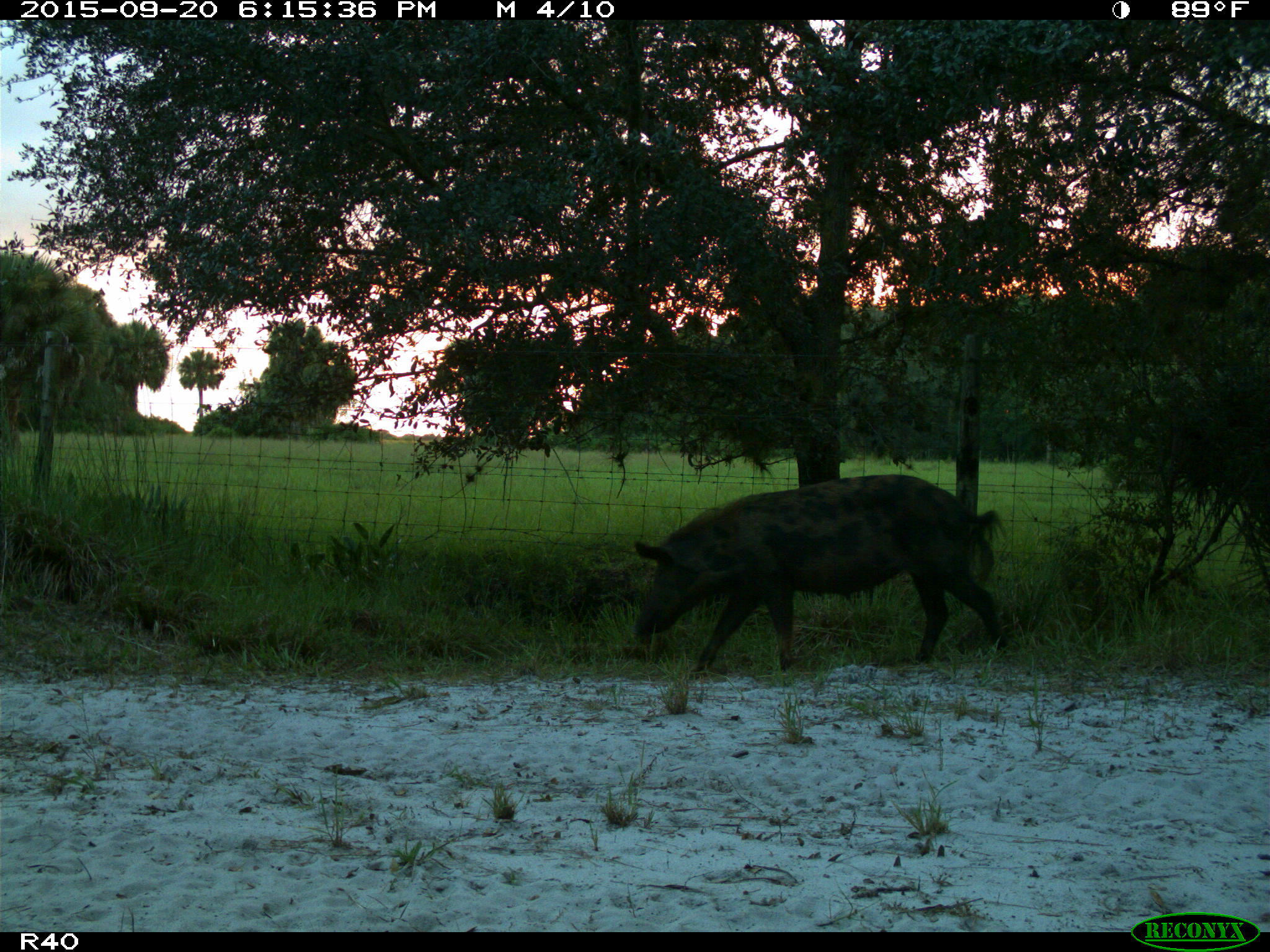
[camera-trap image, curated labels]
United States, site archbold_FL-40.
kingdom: Animalia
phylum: Chordata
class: Mammalia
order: Artiodactyla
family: Suidae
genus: Sus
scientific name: Sus scrofa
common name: wild boar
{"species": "Sus scrofa (wild boar)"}